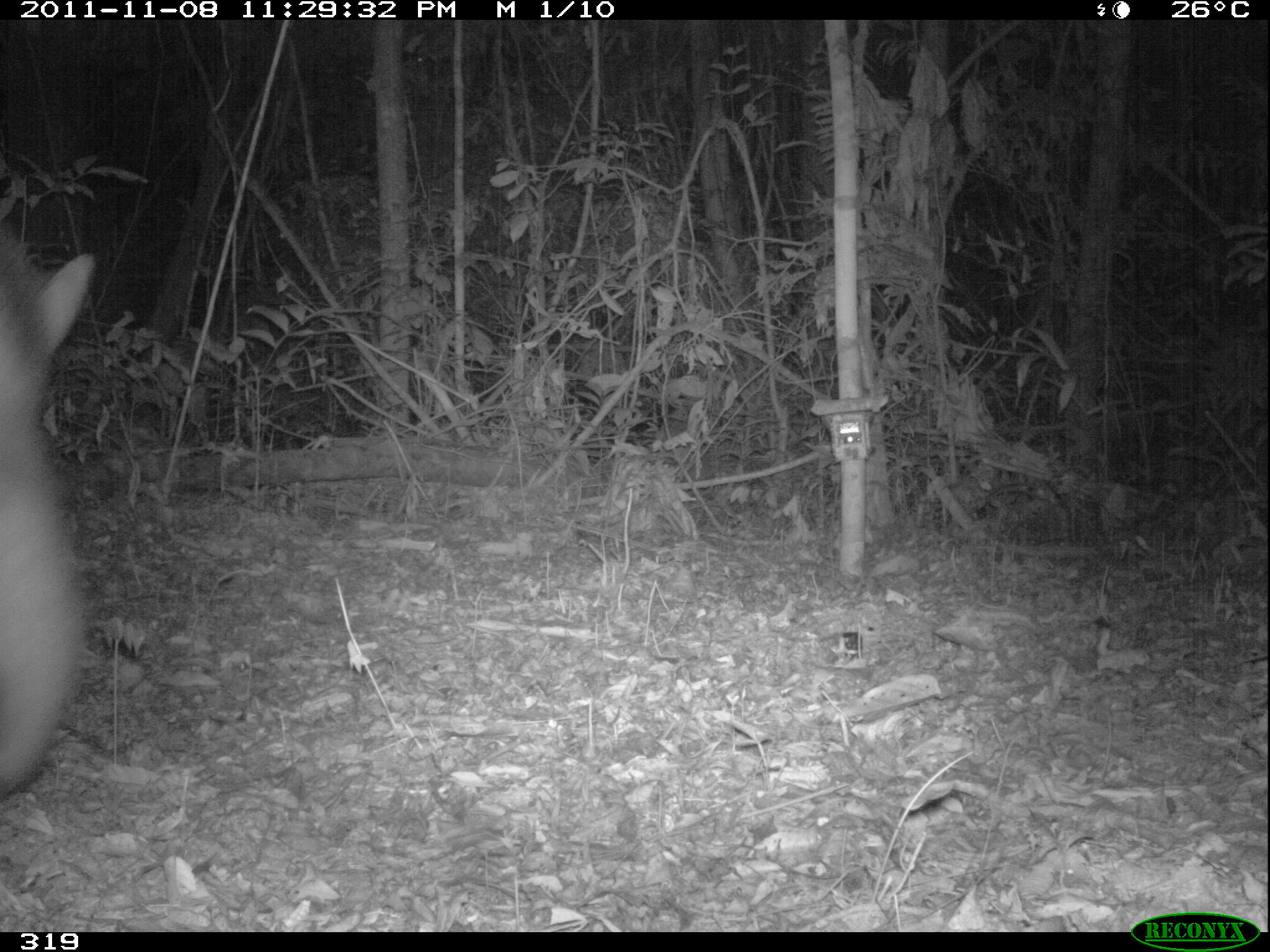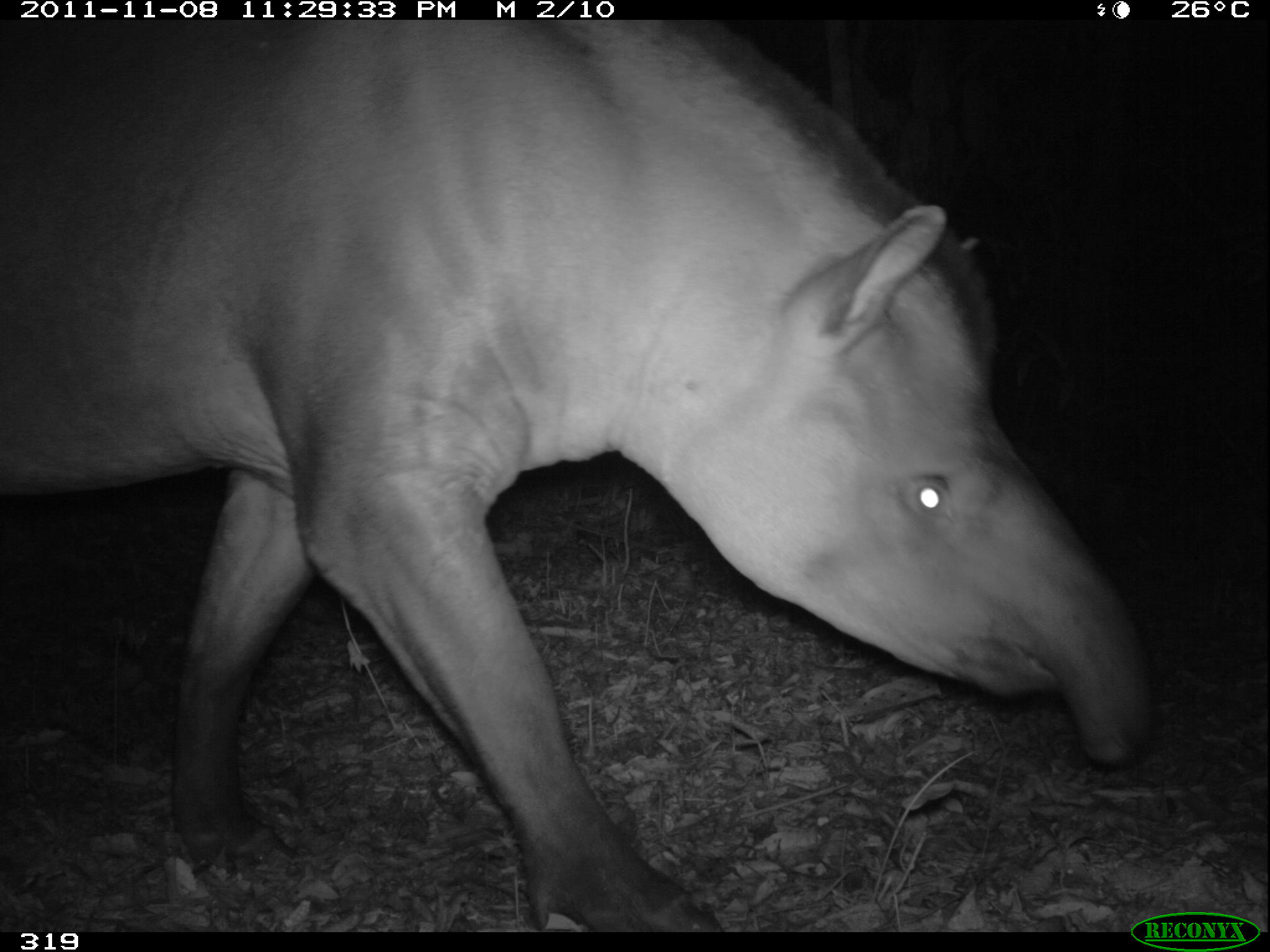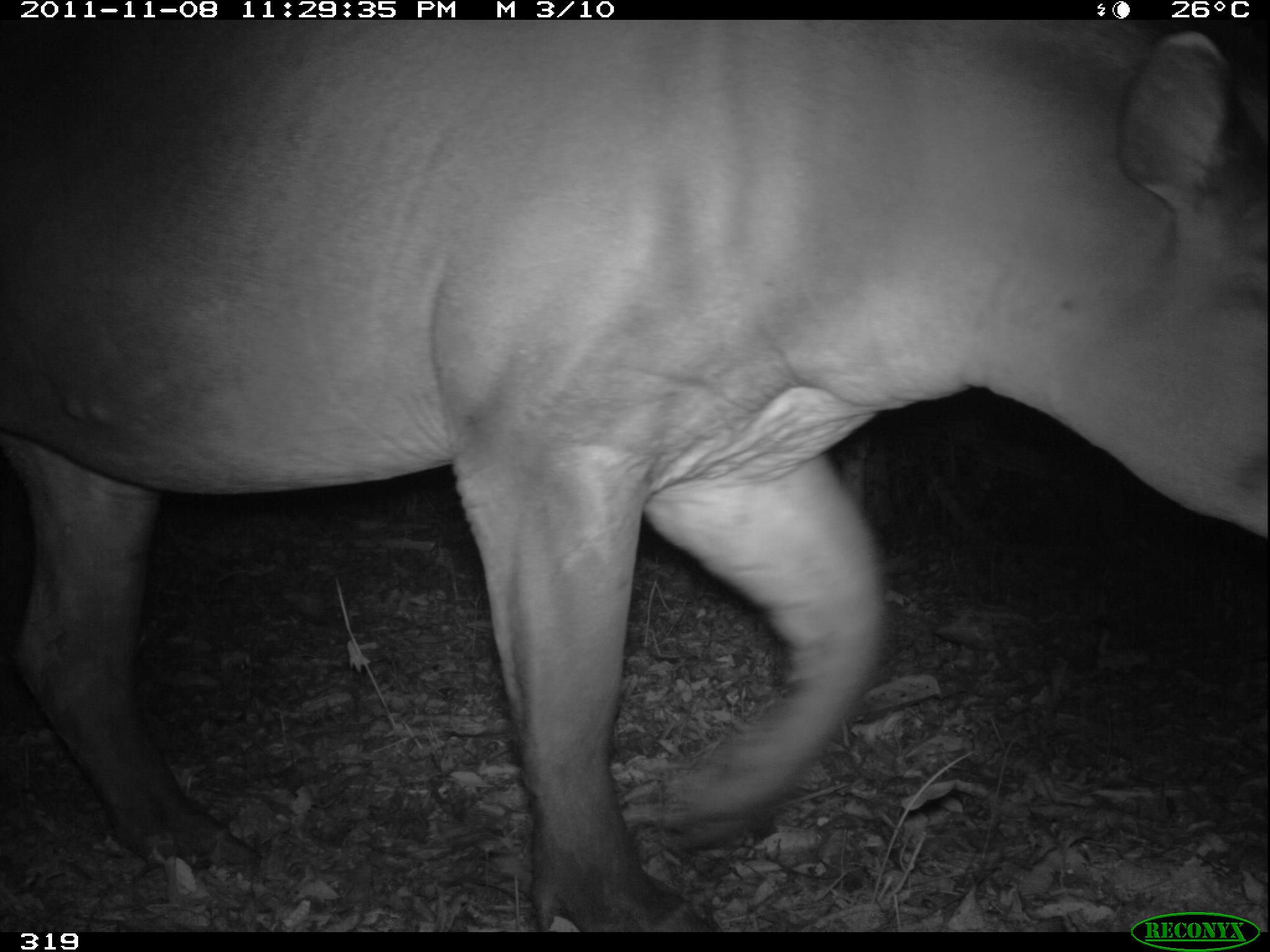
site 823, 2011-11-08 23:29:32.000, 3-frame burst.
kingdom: Animalia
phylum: Chordata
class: Mammalia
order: Perissodactyla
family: Tapiridae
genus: Tapirus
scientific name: Tapirus terrestris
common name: south american tapir